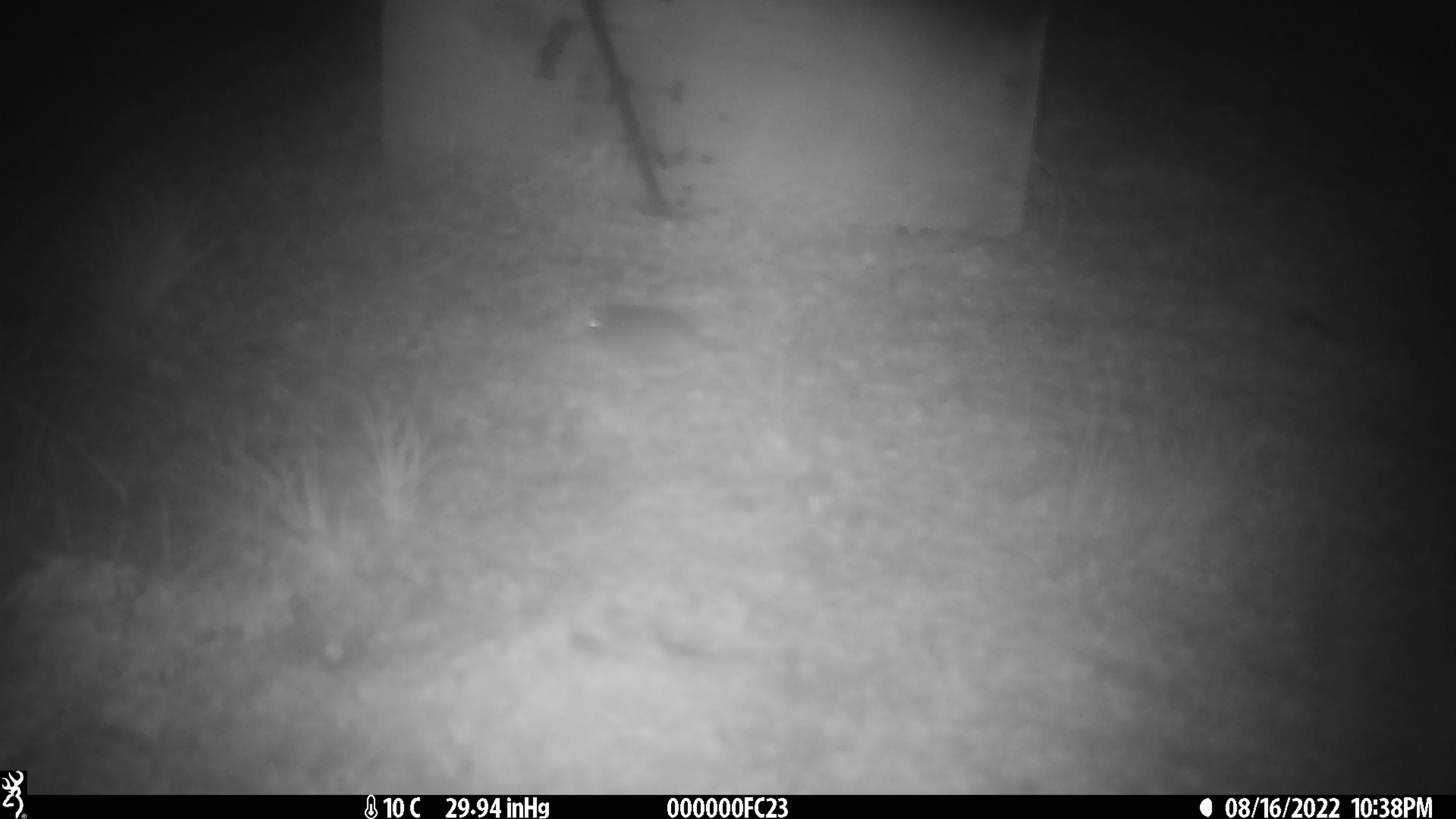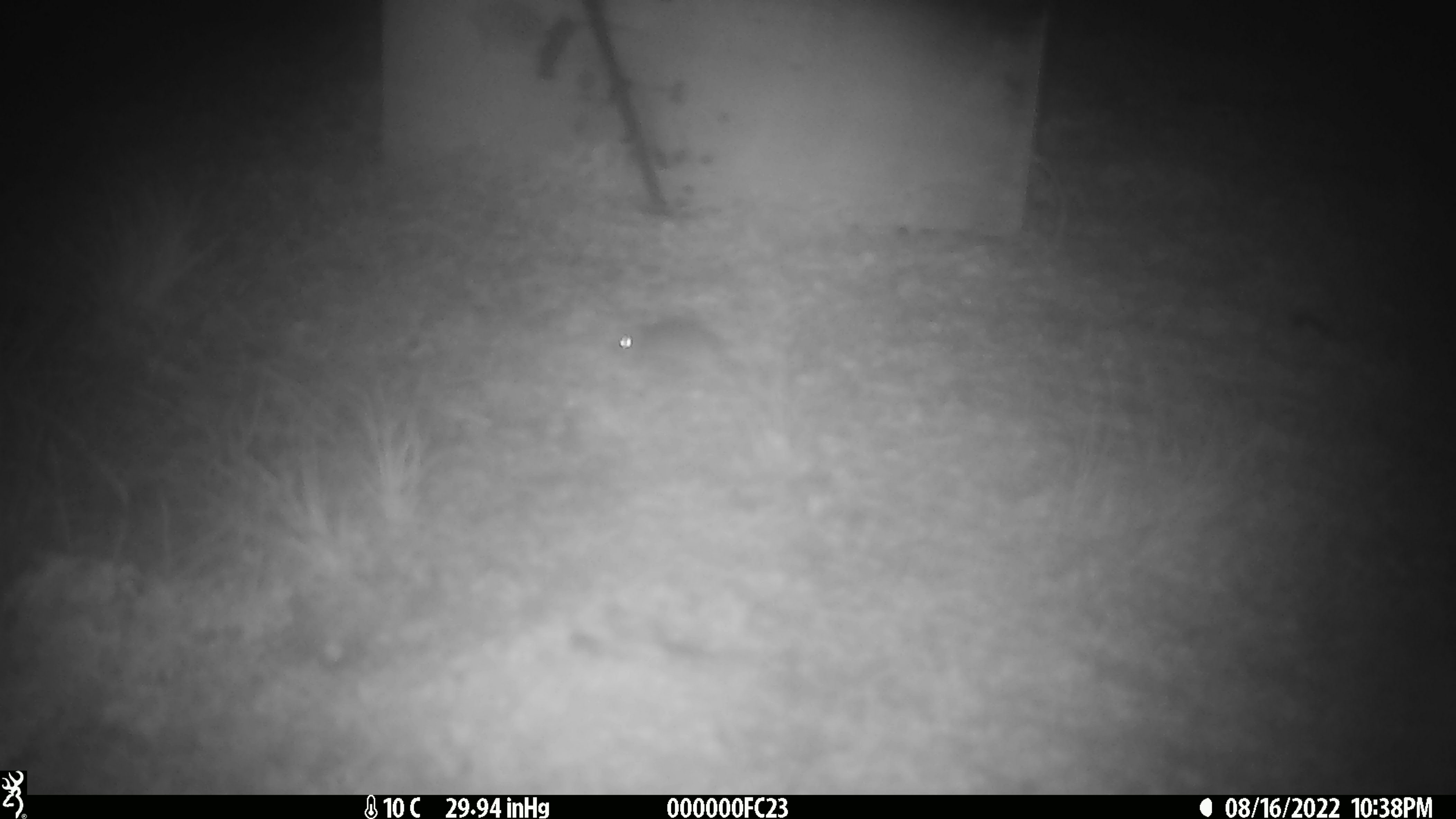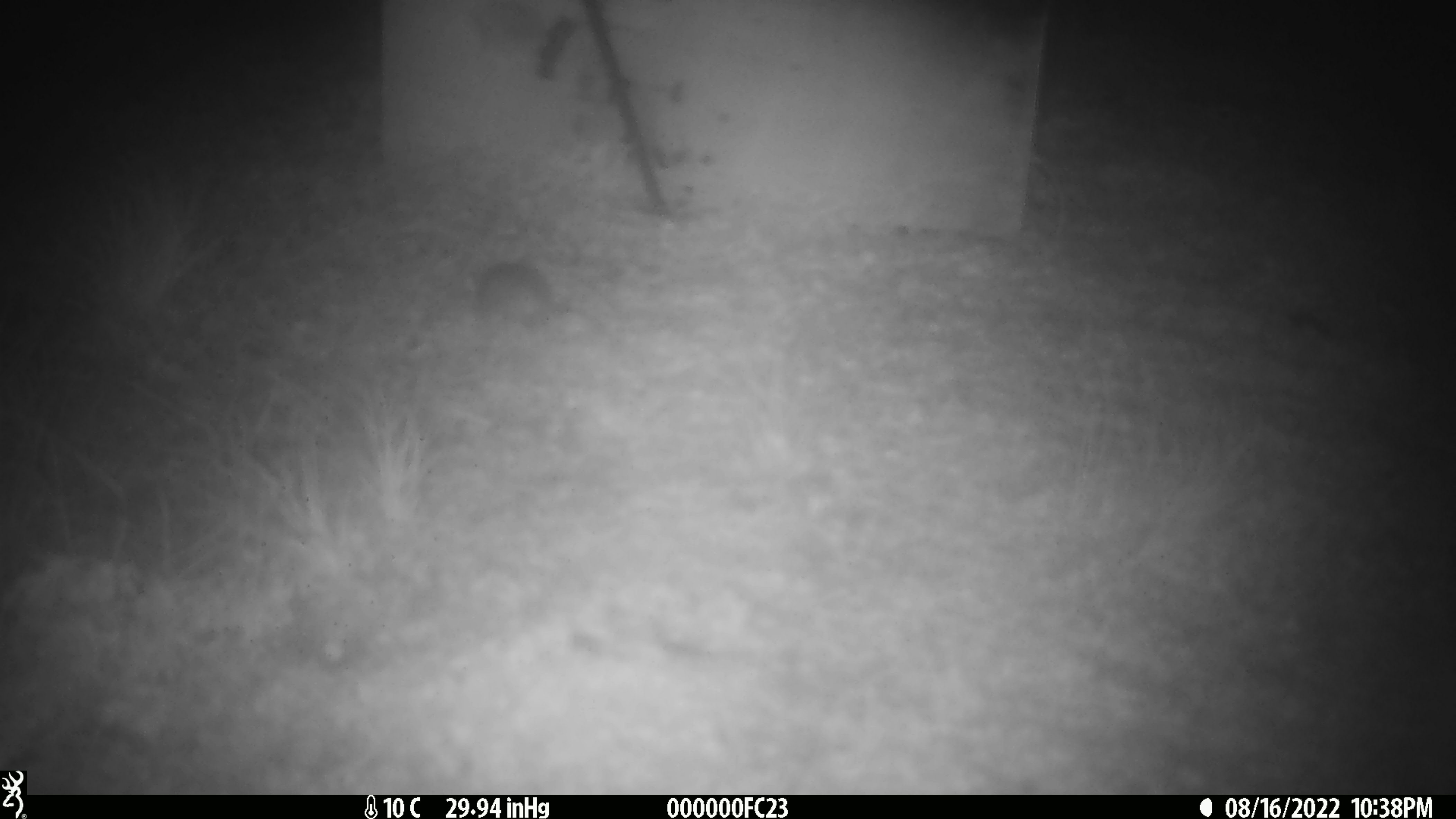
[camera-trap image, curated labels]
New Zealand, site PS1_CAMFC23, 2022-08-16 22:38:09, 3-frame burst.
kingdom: Animalia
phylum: Chordata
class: Mammalia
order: Rodentia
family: Muridae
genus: Mus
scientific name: Mus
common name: mouse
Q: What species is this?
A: Mouse (Mus).